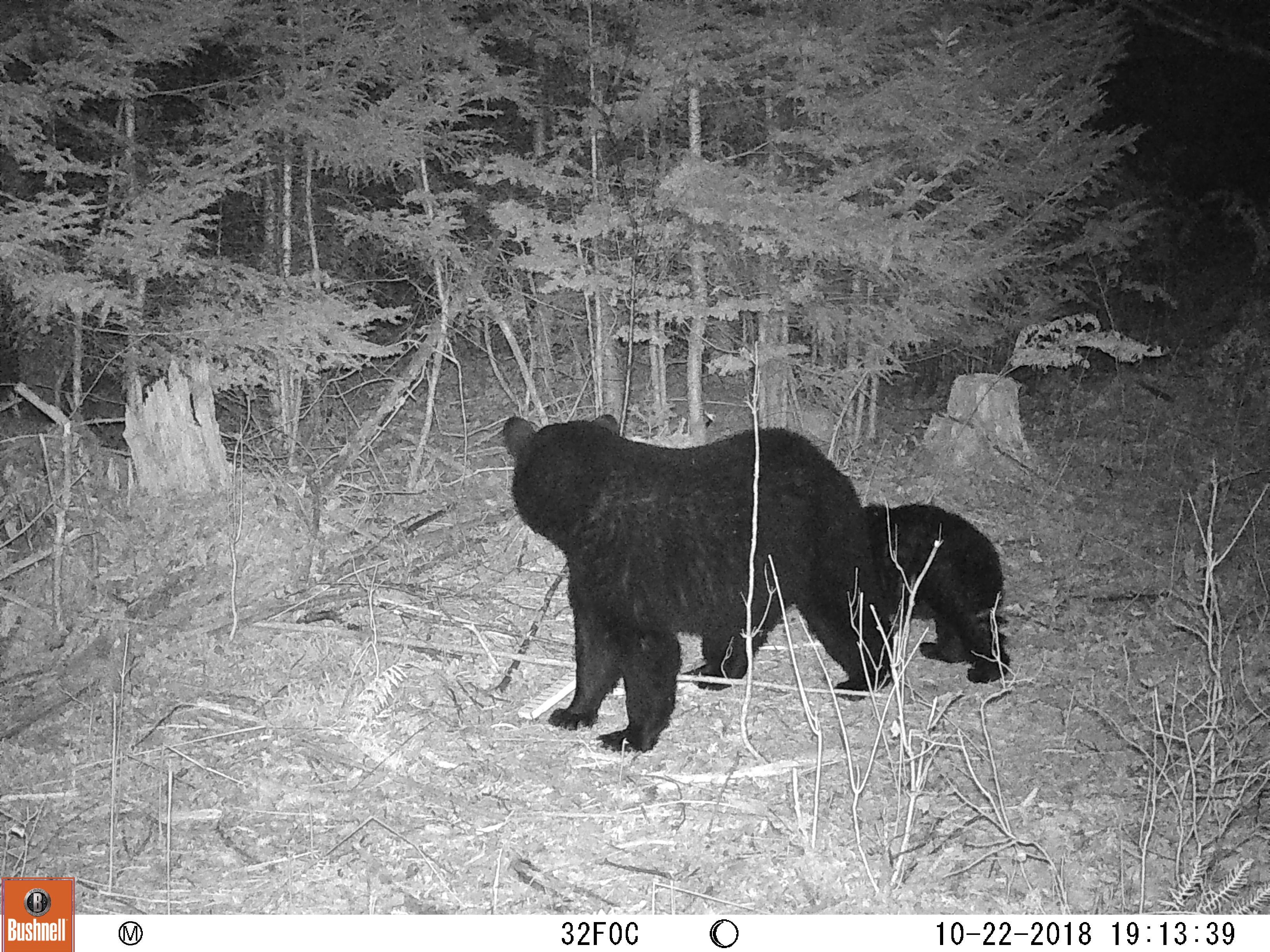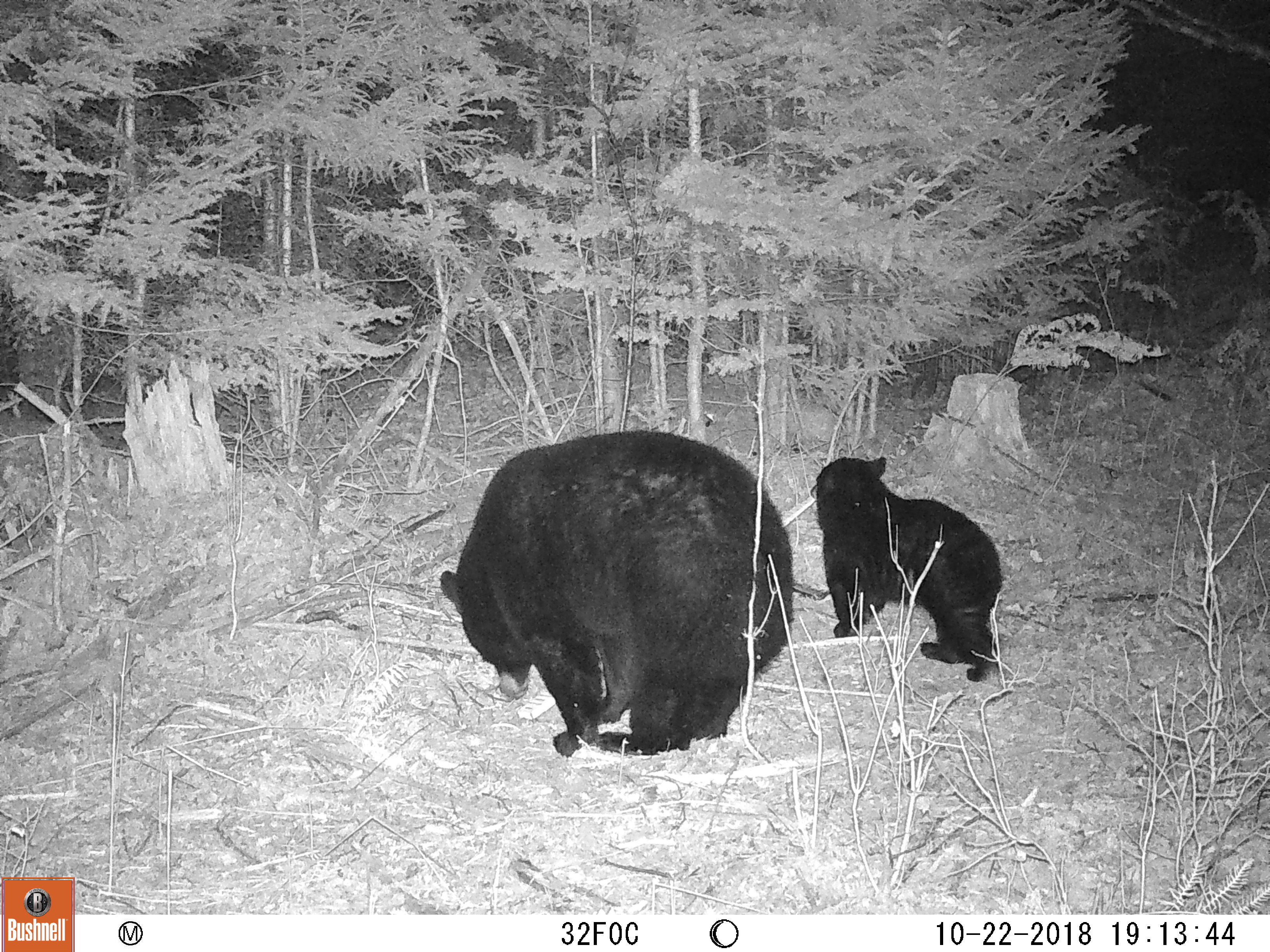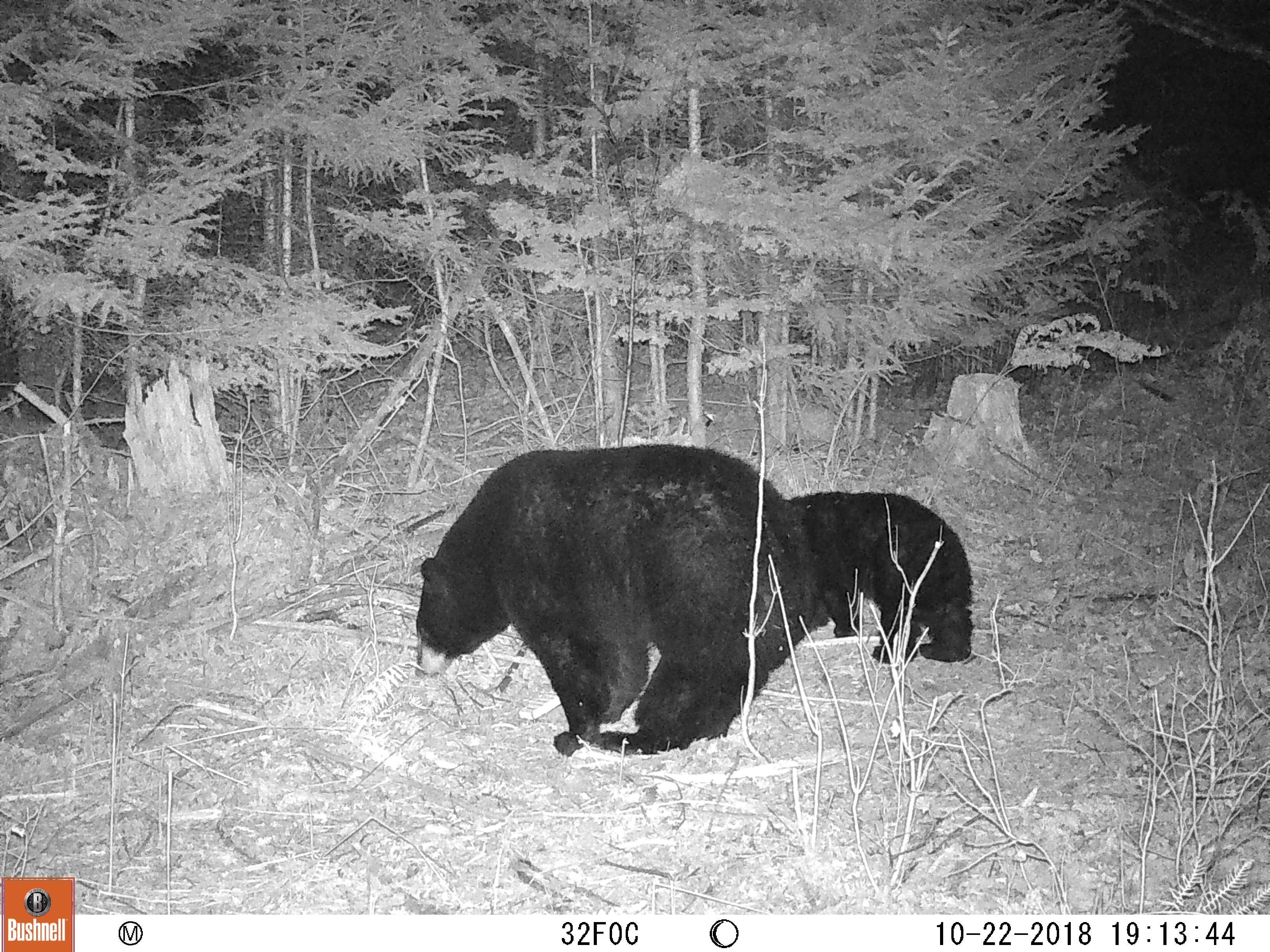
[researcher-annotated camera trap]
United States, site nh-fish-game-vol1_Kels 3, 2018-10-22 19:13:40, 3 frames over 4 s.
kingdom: Animalia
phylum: Chordata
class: Mammalia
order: Carnivora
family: Ursidae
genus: Ursus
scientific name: Ursus americanus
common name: black bear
Black bear (Ursus americanus).